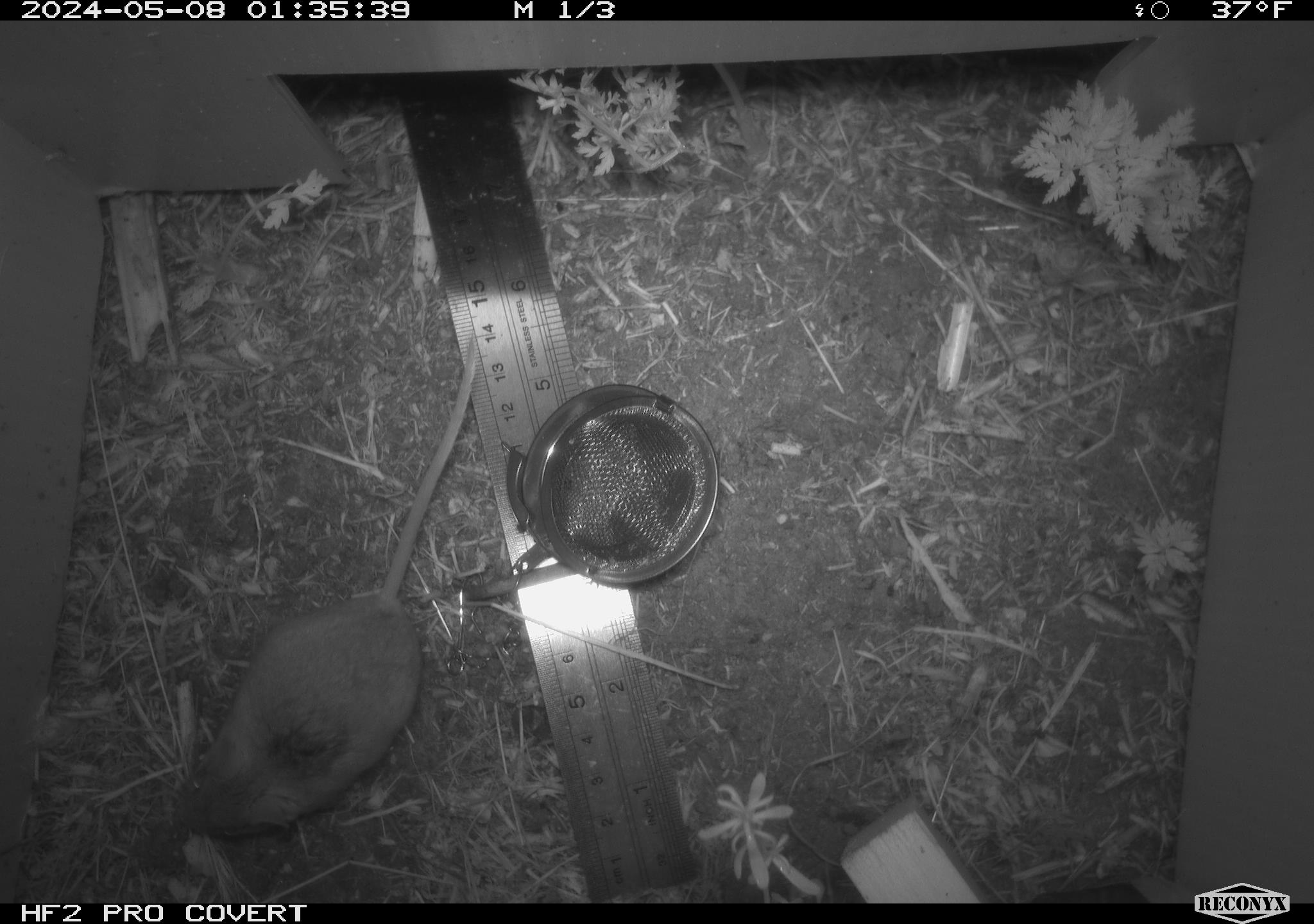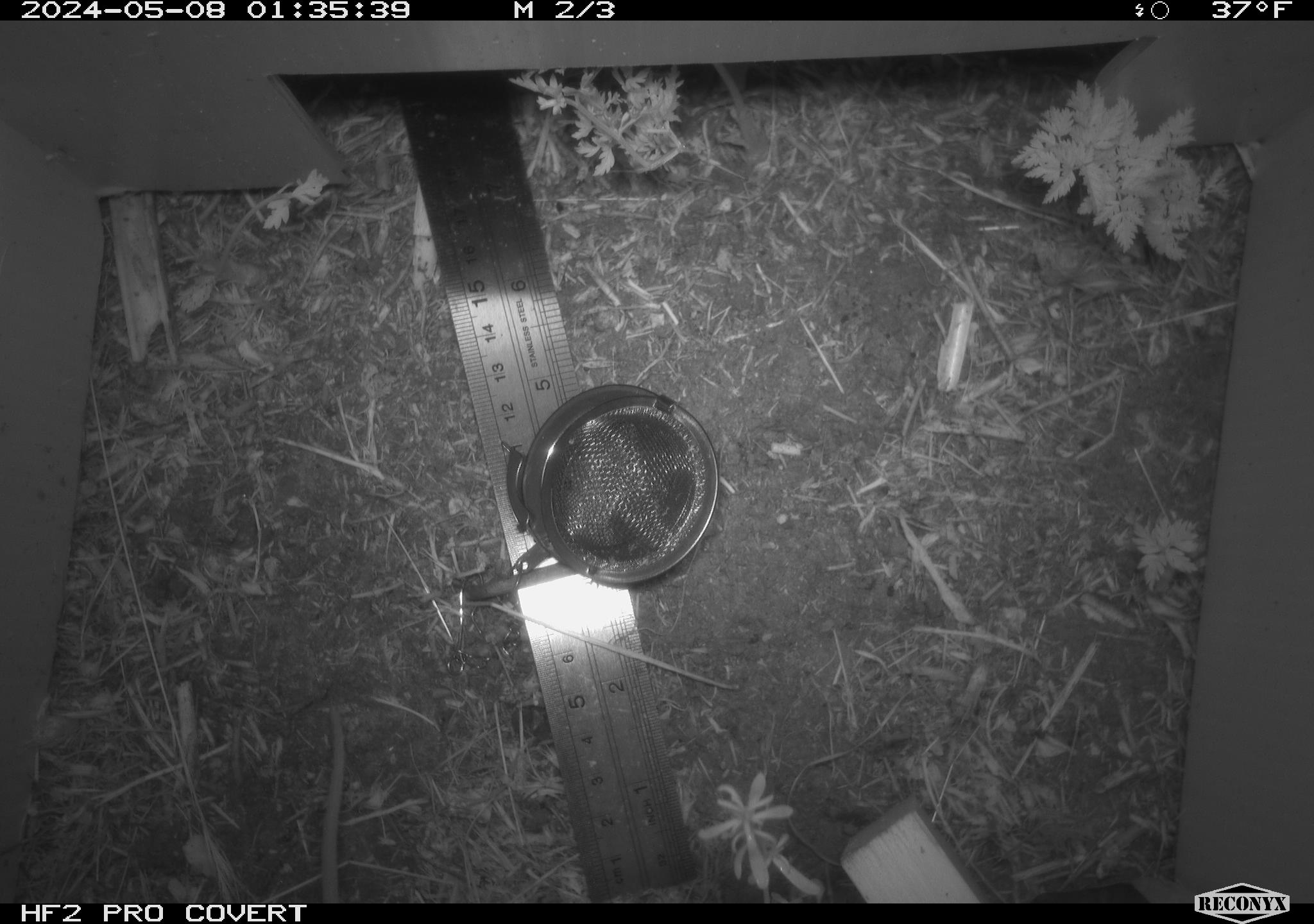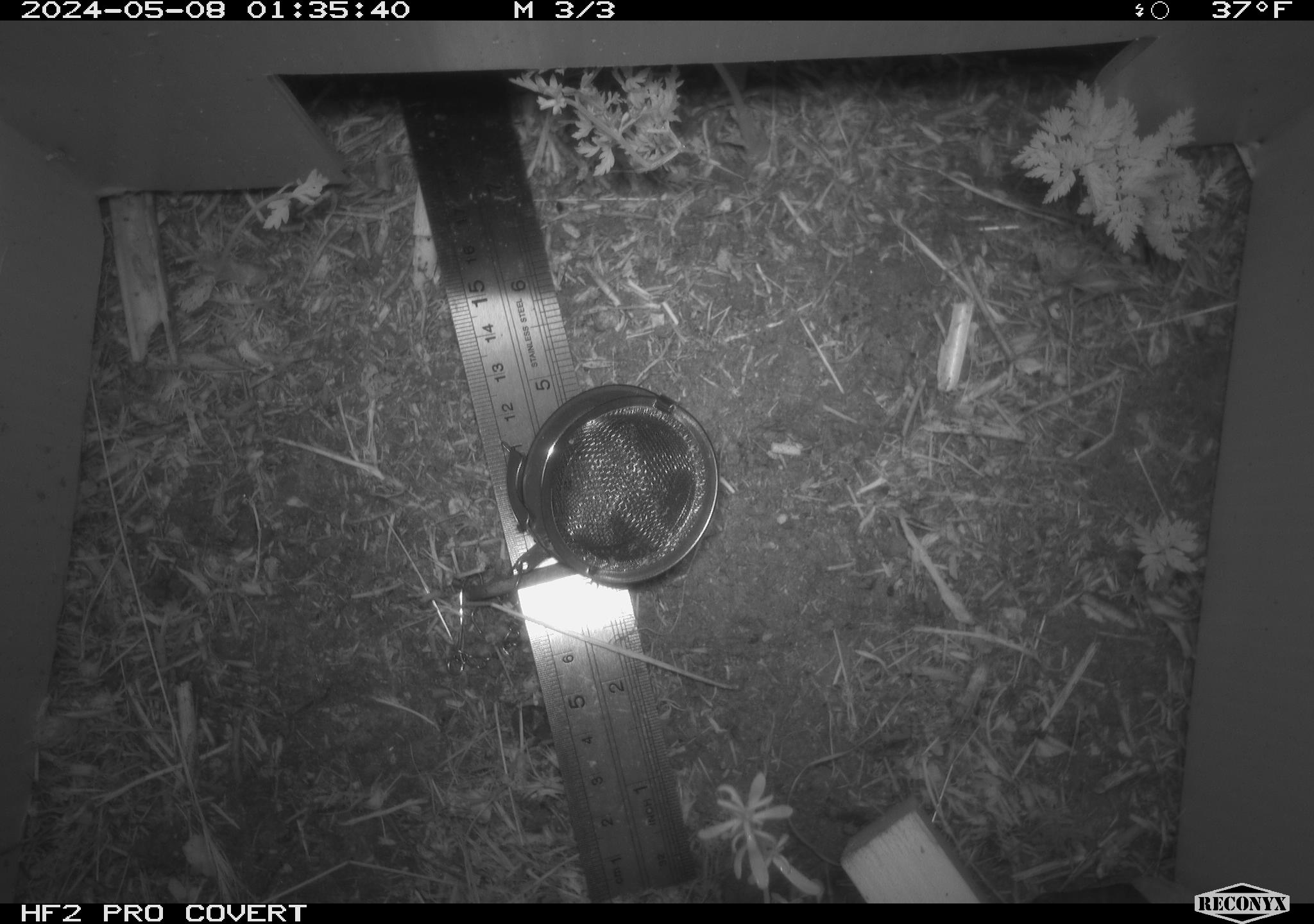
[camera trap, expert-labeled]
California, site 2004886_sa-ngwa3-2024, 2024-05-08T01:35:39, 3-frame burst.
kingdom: Animalia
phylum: Chordata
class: Mammalia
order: Rodentia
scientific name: Rodentia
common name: mouse species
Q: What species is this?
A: Mouse species (Rodentia).